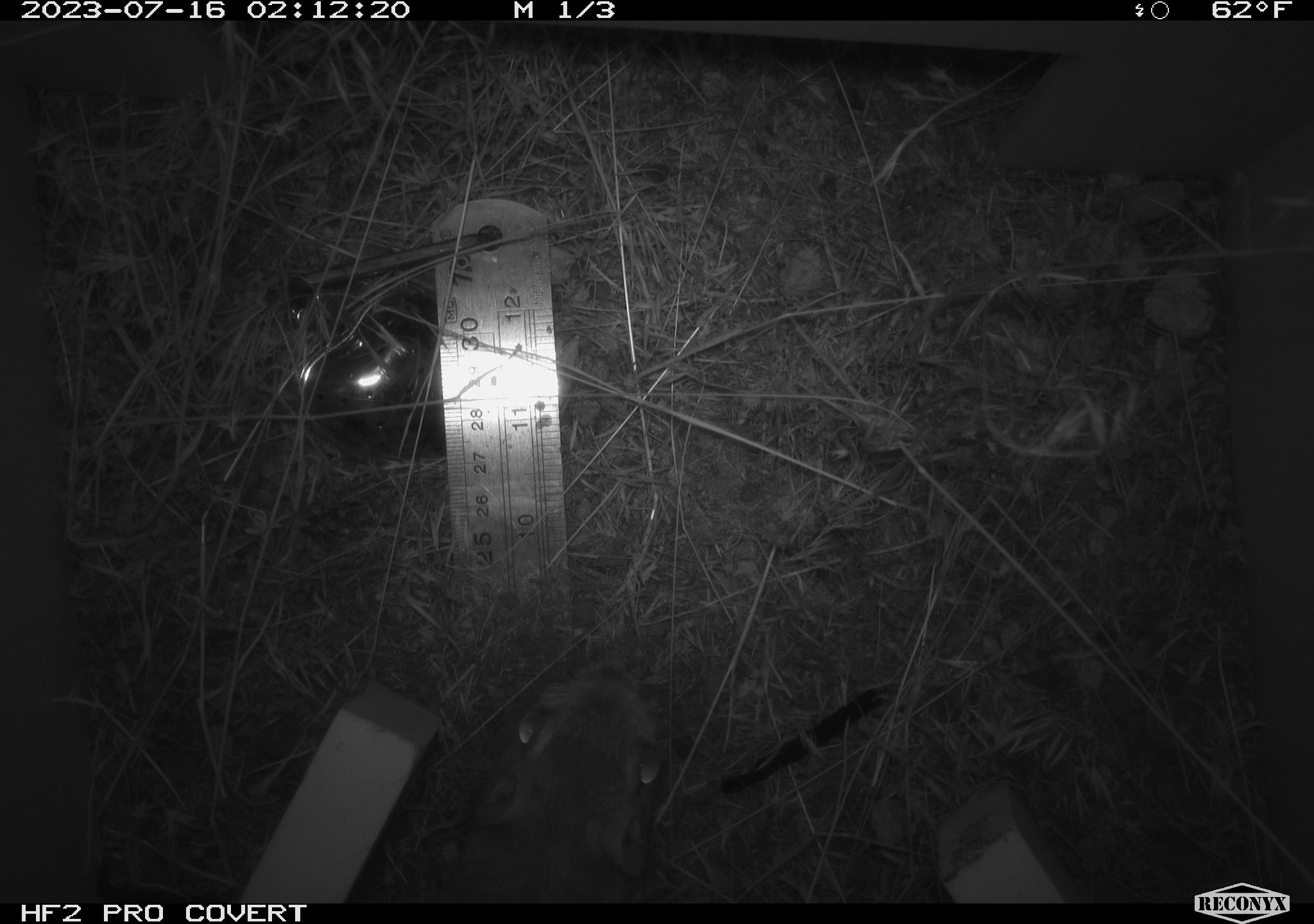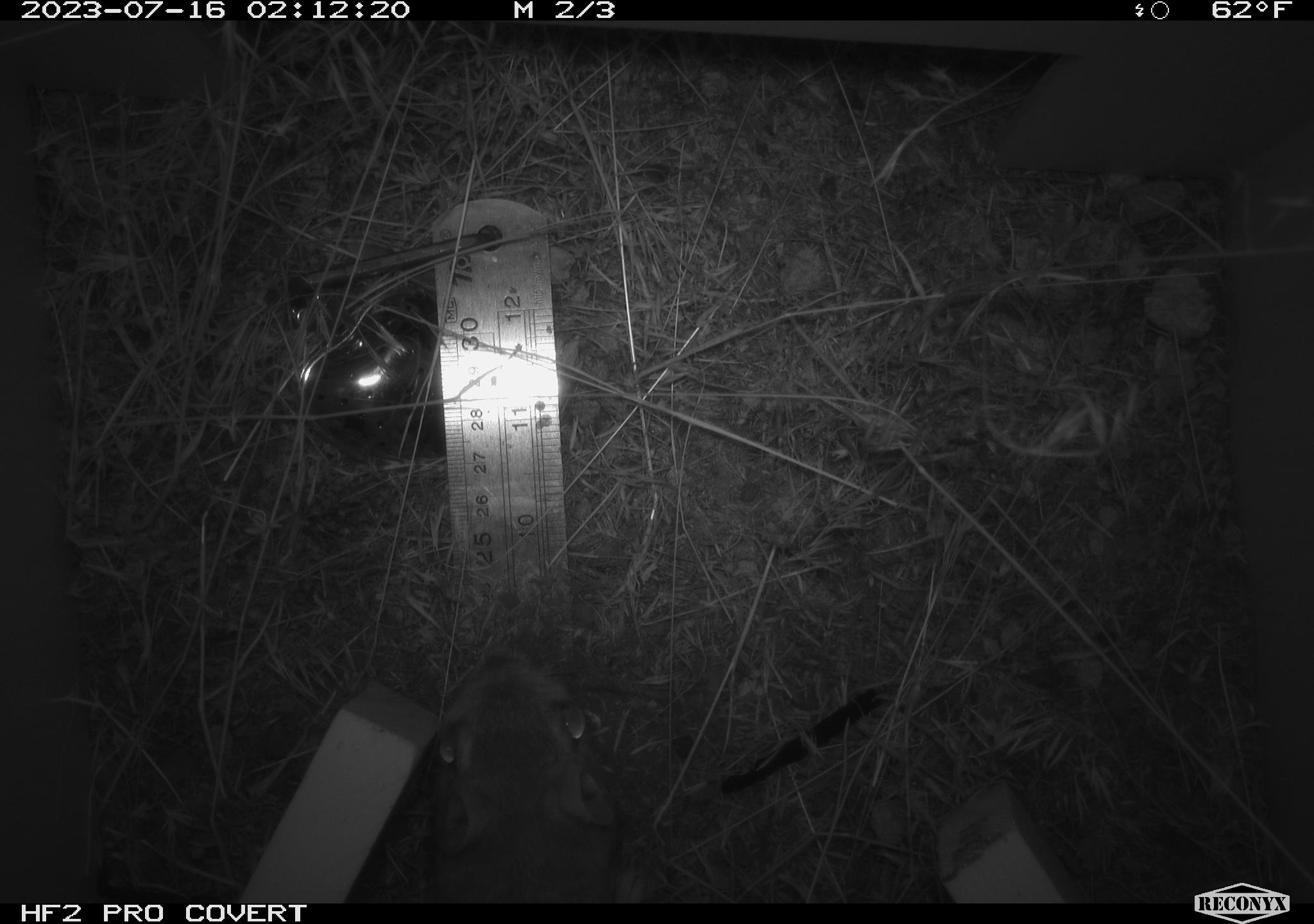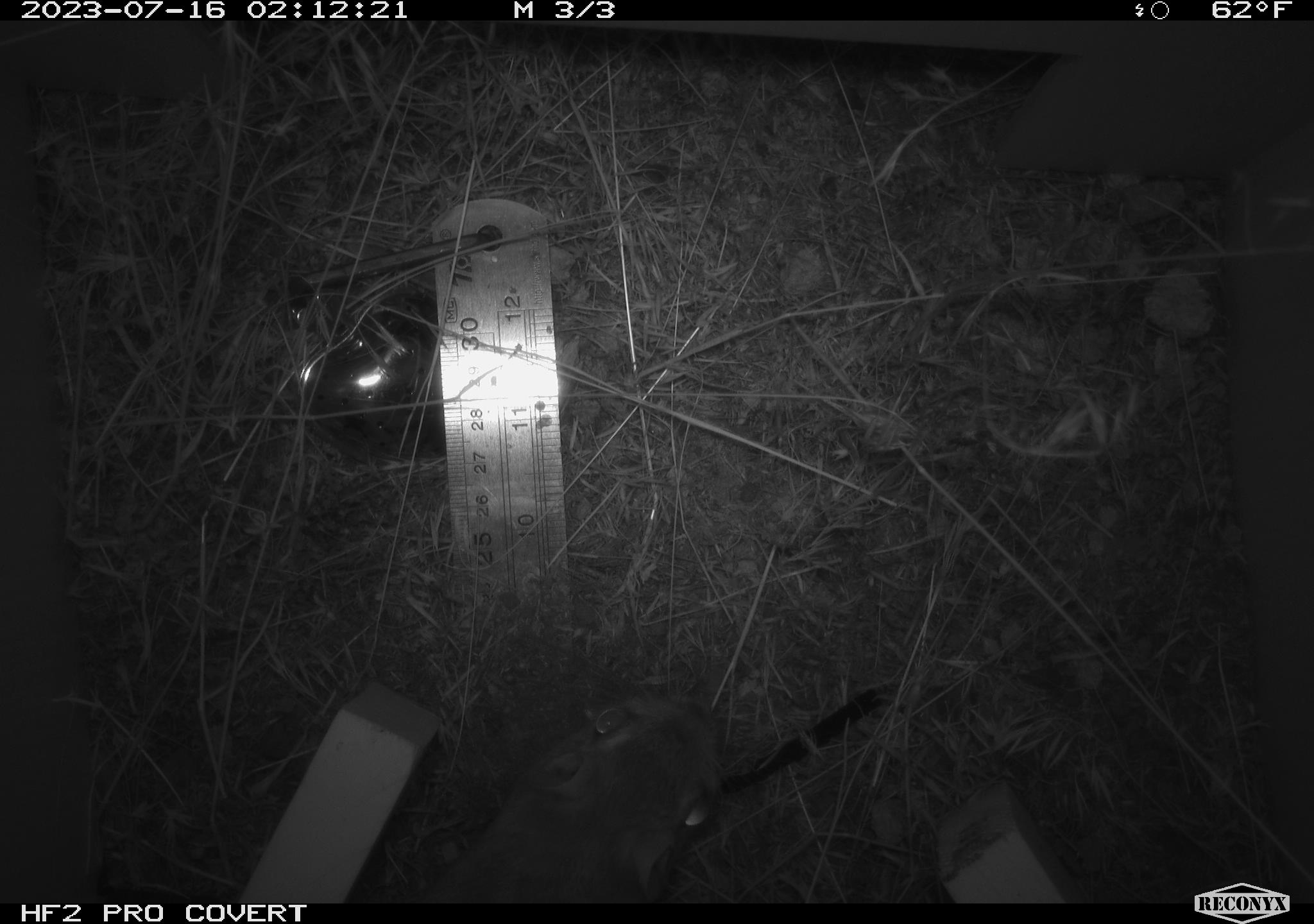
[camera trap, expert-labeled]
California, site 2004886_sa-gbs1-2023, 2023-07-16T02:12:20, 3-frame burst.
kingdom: Animalia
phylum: Chordata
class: Mammalia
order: Rodentia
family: Heteromyidae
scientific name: Heteromyidae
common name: kangaroo rats and pocket mice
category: heteromyidae family